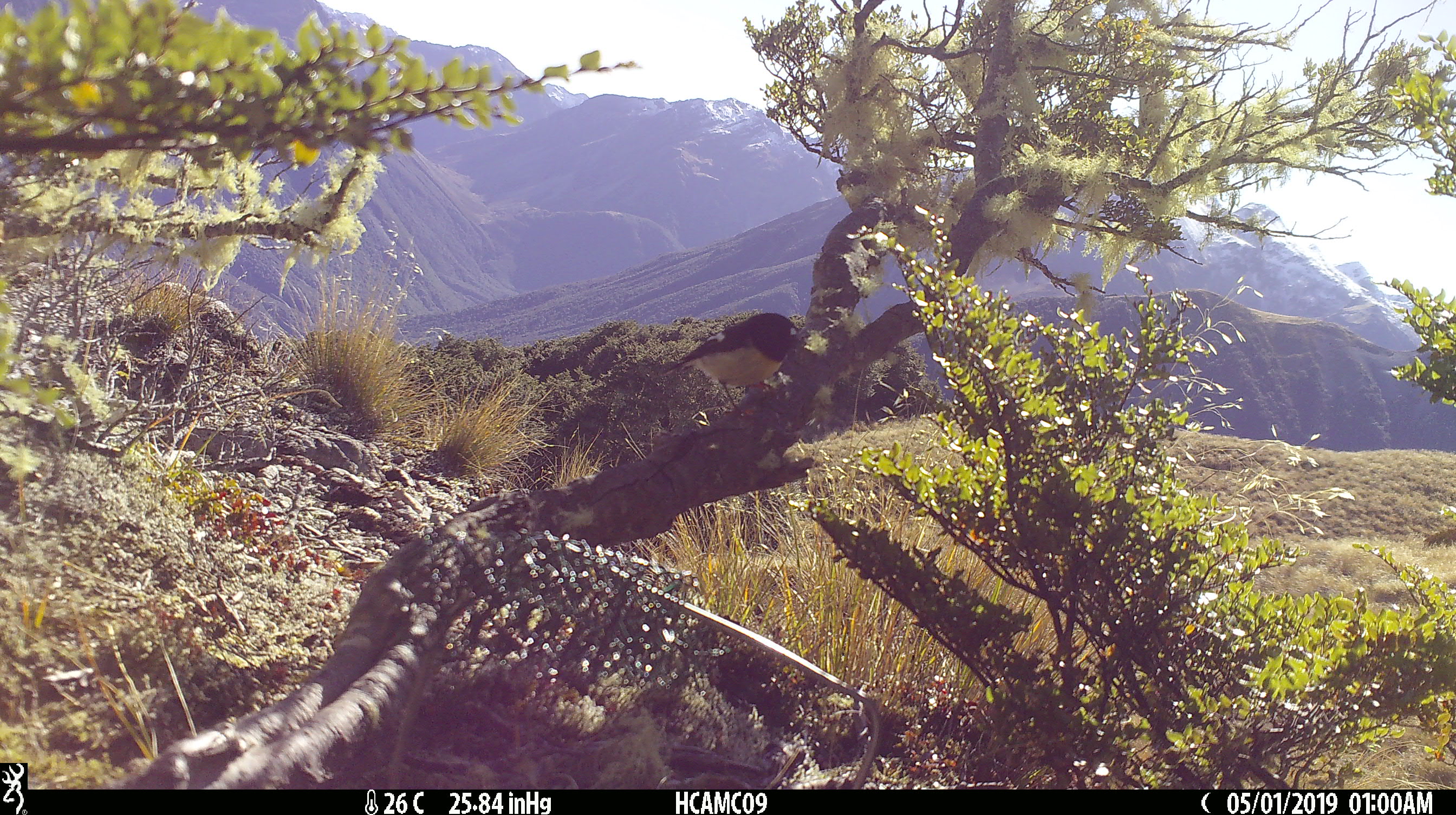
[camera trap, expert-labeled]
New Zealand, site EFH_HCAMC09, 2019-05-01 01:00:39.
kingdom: Animalia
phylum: Chordata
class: Aves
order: Passeriformes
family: Petroicidae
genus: Petroica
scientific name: Petroica macrocephala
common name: tomtit